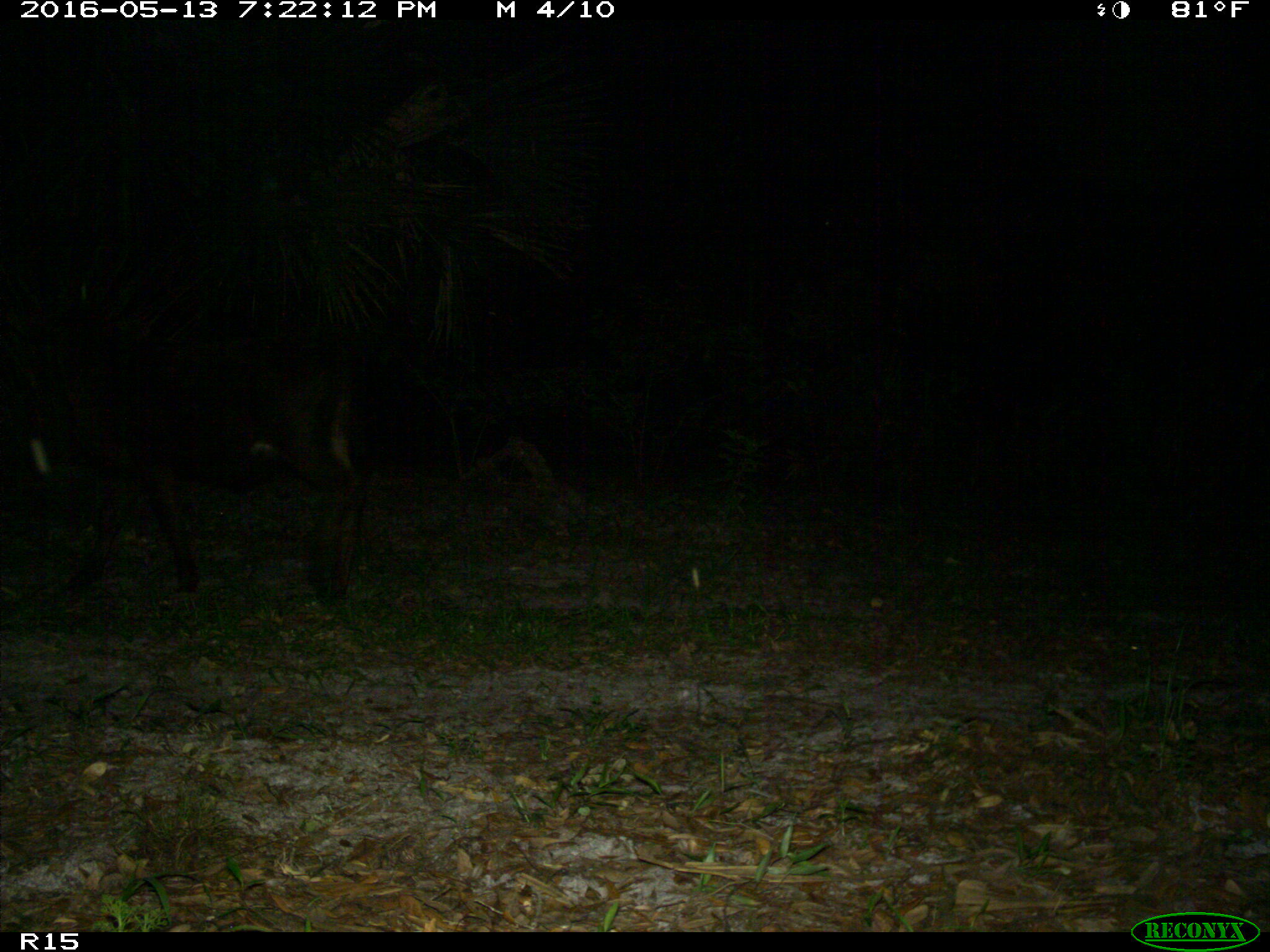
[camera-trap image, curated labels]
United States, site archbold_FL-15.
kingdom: Animalia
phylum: Chordata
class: Mammalia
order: Artiodactyla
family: Bovidae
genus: Bos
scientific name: Bos taurus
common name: domestic cow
Bos taurus (domestic cow).